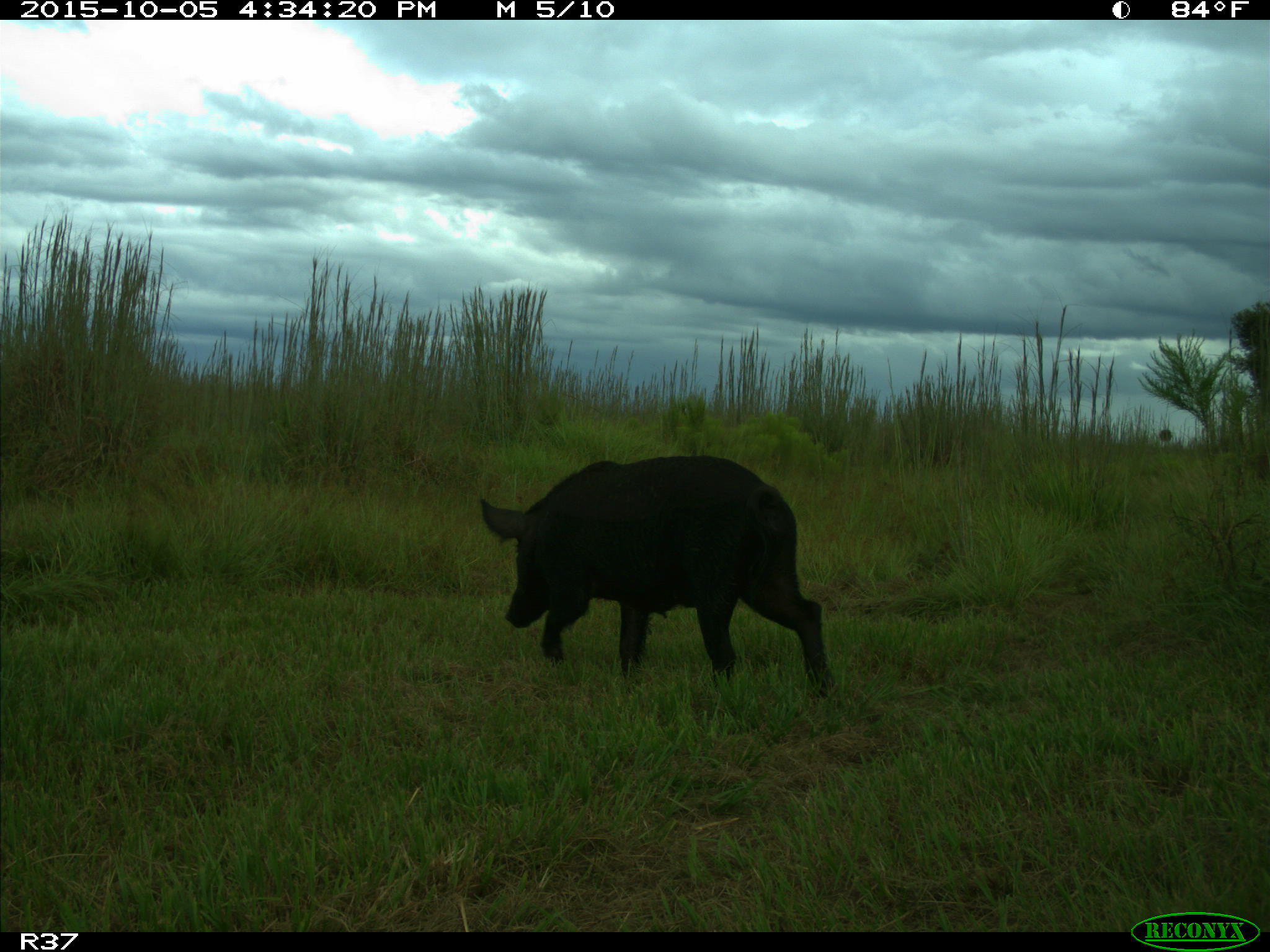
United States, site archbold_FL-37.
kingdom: Animalia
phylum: Chordata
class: Mammalia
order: Artiodactyla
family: Suidae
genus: Sus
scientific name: Sus scrofa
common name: wild boar